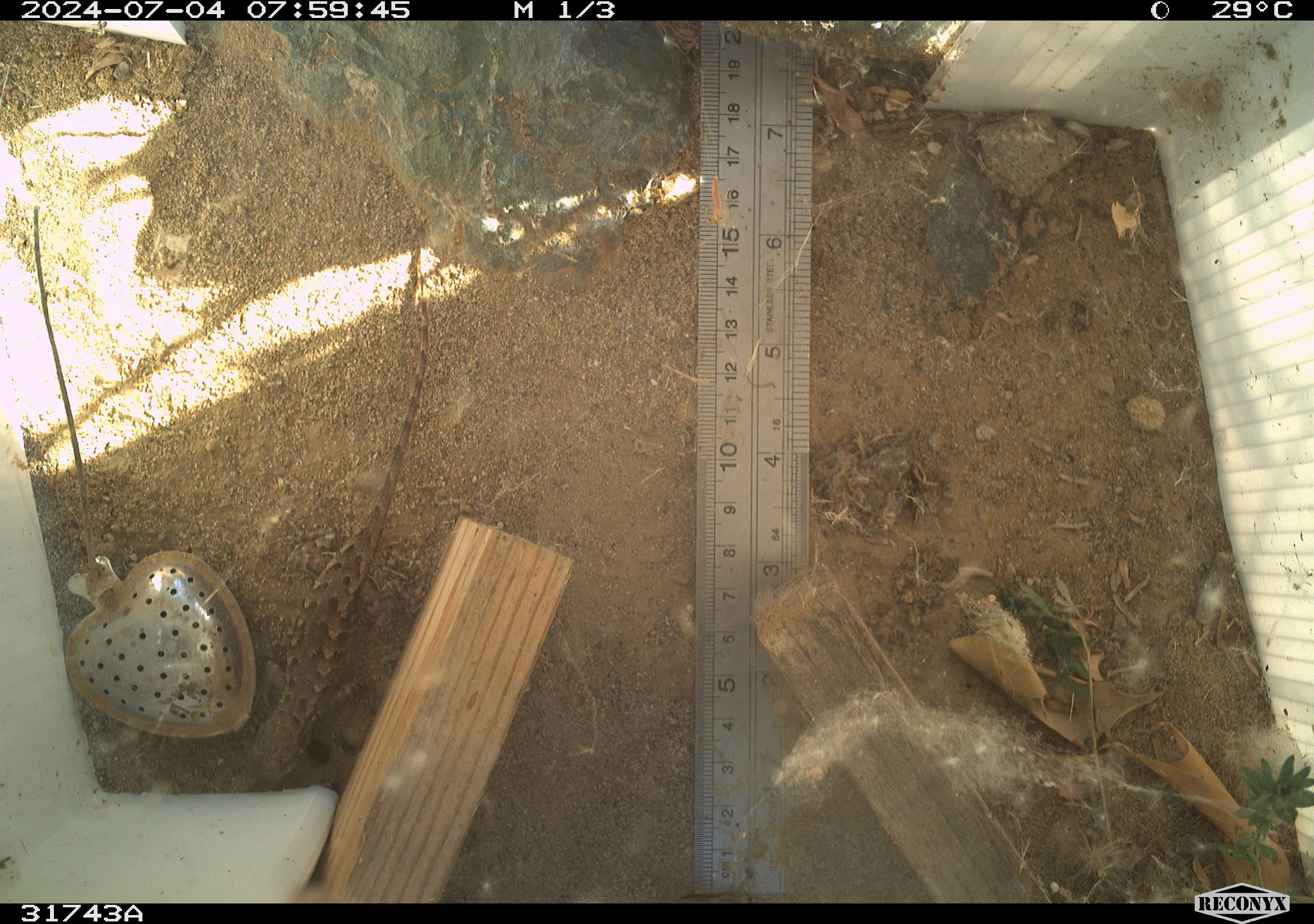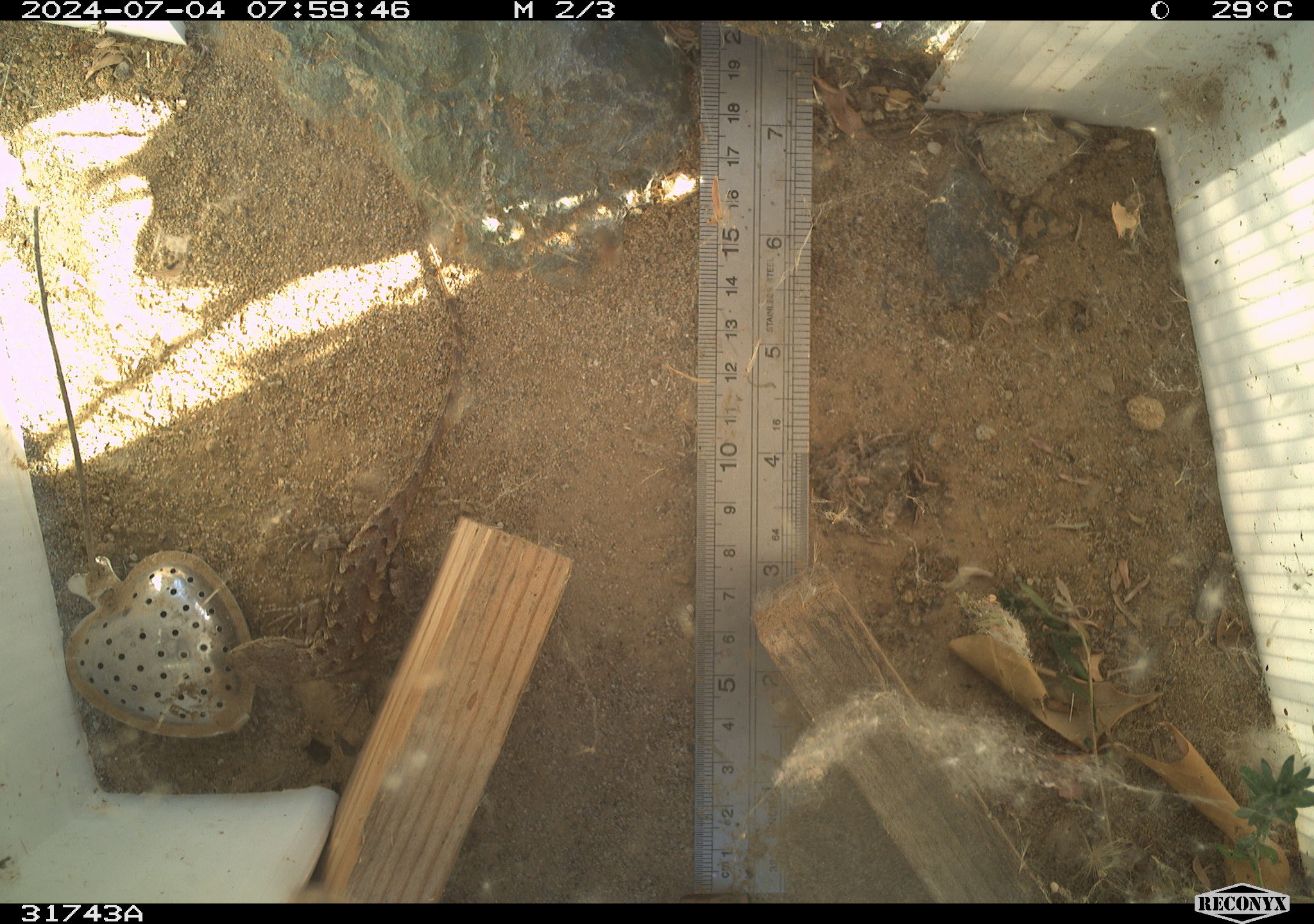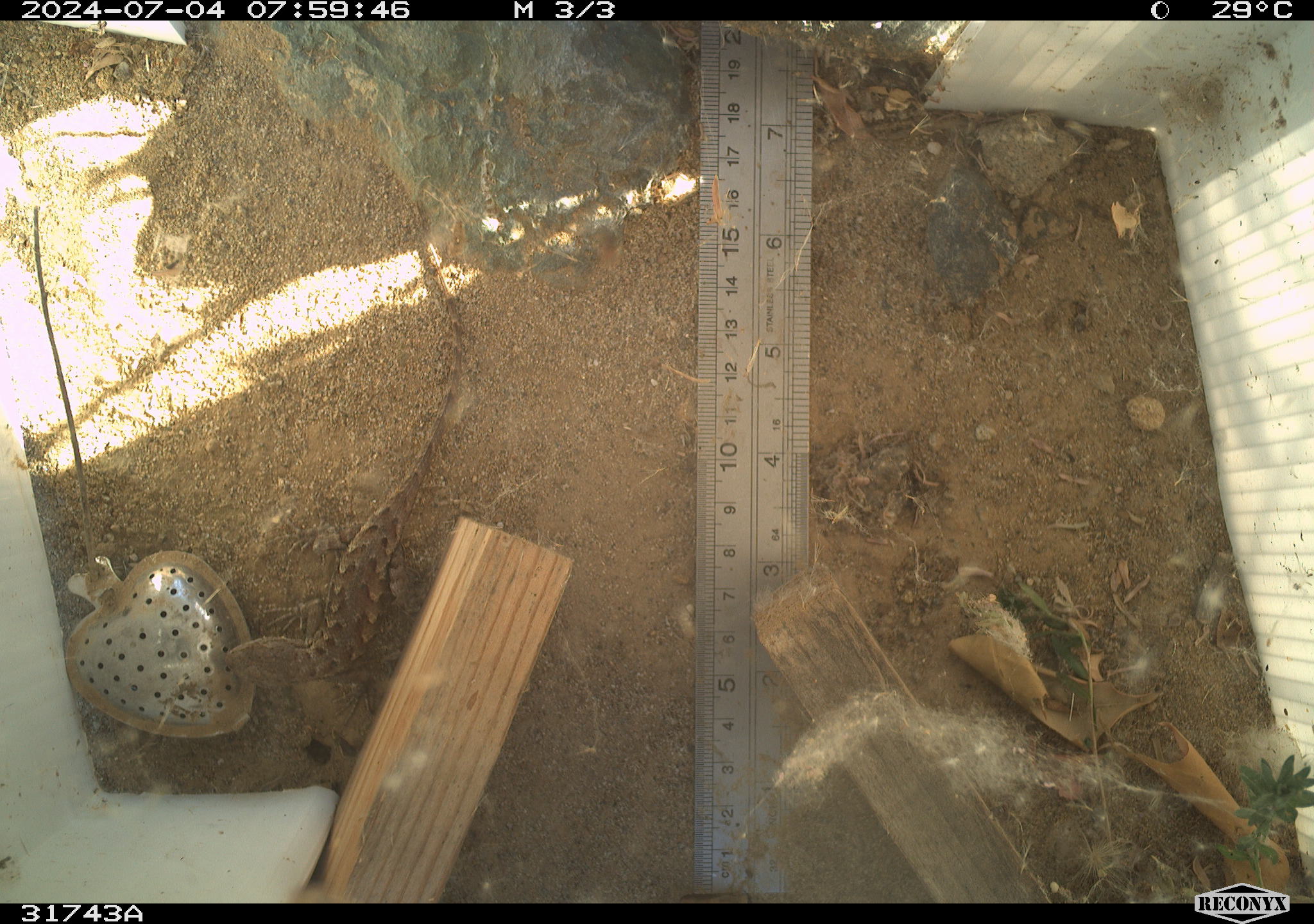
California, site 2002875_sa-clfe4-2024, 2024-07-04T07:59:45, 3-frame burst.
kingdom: Animalia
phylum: Chordata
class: Reptilia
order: Squamata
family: Phrynosomatidae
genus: Sceloporus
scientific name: Sceloporus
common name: spiny lizards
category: sceloporus species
Sceloporus species (spiny lizards) (Sceloporus).